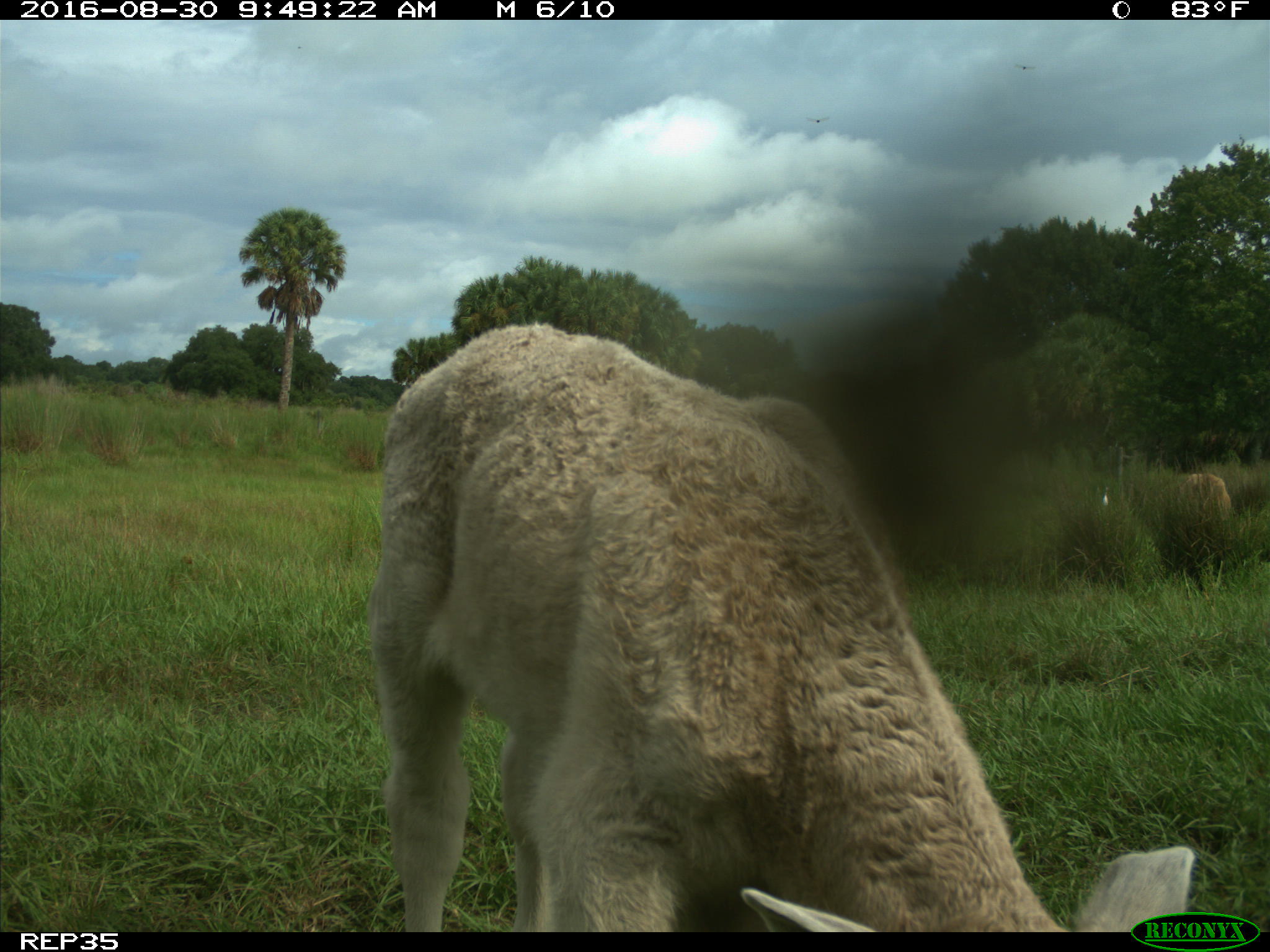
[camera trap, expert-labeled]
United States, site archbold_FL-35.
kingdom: Animalia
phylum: Chordata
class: Mammalia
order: Artiodactyla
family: Bovidae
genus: Bos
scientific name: Bos taurus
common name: domestic cow